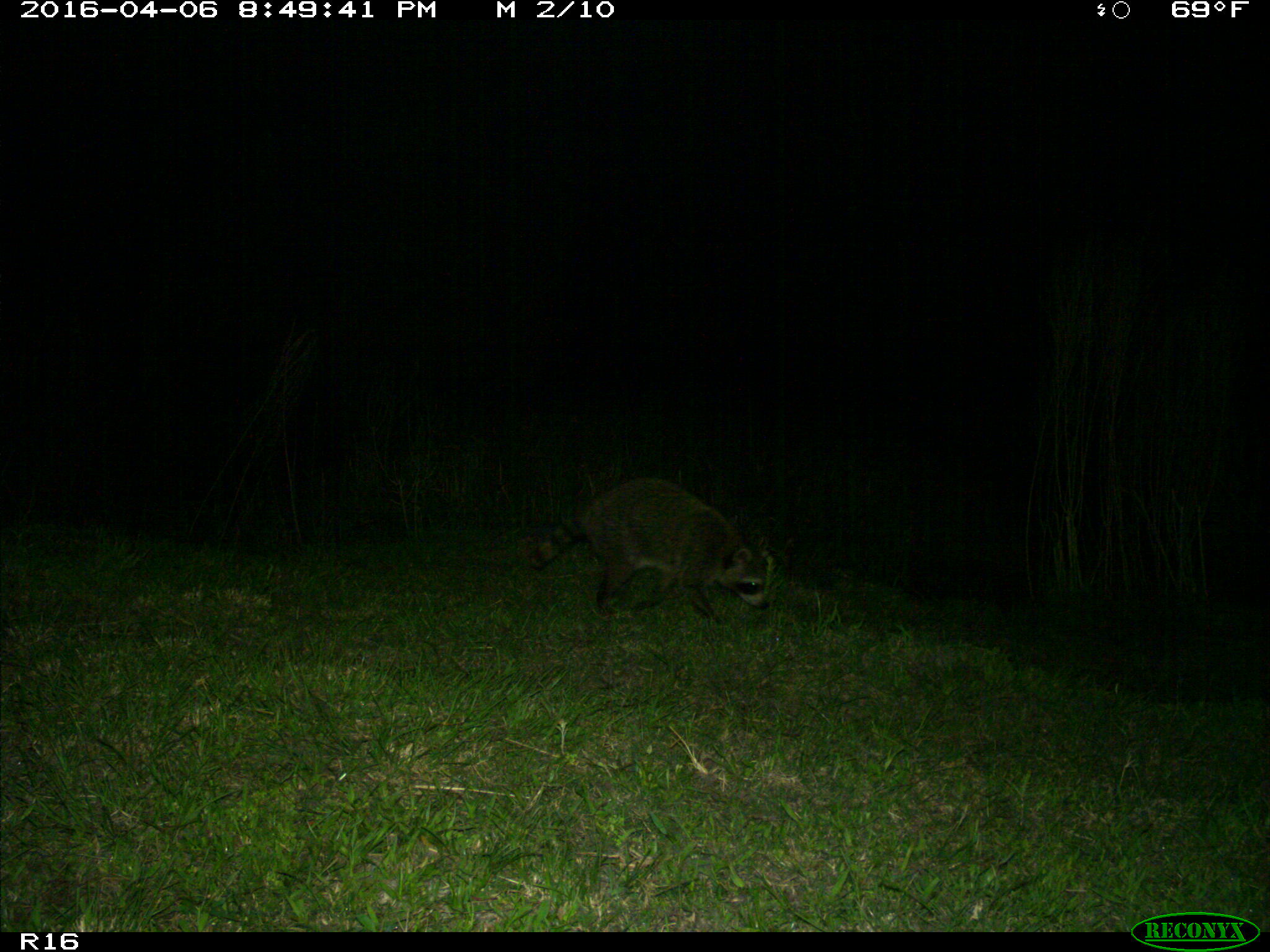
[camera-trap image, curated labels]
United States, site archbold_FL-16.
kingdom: Animalia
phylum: Chordata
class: Mammalia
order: Carnivora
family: Procyonidae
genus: Procyon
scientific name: Procyon lotor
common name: common raccoon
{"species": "Procyon lotor (common raccoon)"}